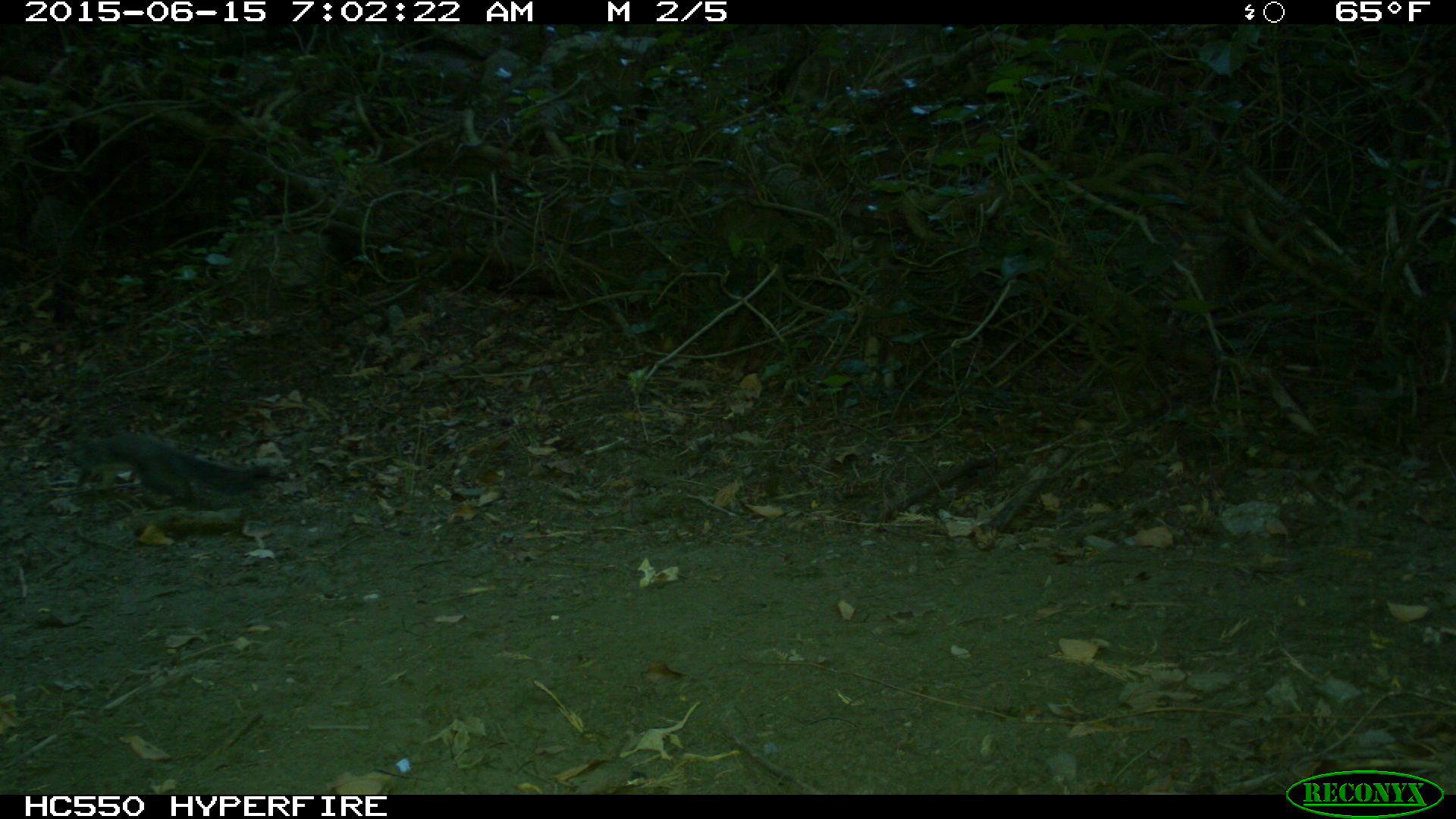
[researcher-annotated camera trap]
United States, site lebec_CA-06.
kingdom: Animalia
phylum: Chordata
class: Mammalia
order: Rodentia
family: Sciuridae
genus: Sciurus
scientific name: Sciurus carolinensis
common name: eastern gray squirrel